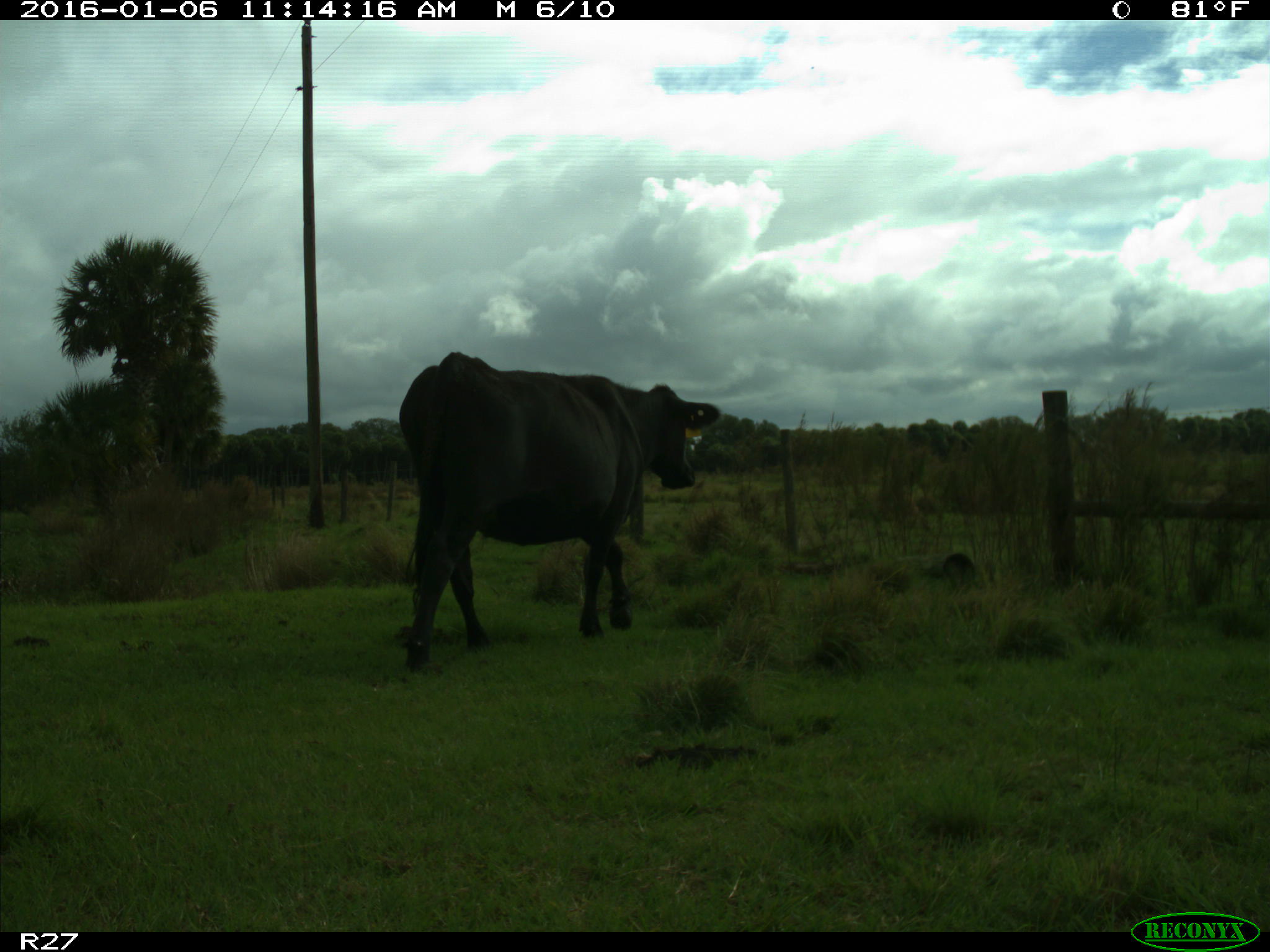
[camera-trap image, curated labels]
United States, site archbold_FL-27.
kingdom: Animalia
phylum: Chordata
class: Mammalia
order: Artiodactyla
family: Bovidae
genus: Bos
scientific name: Bos taurus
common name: domestic cow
Bos taurus (domestic cow).